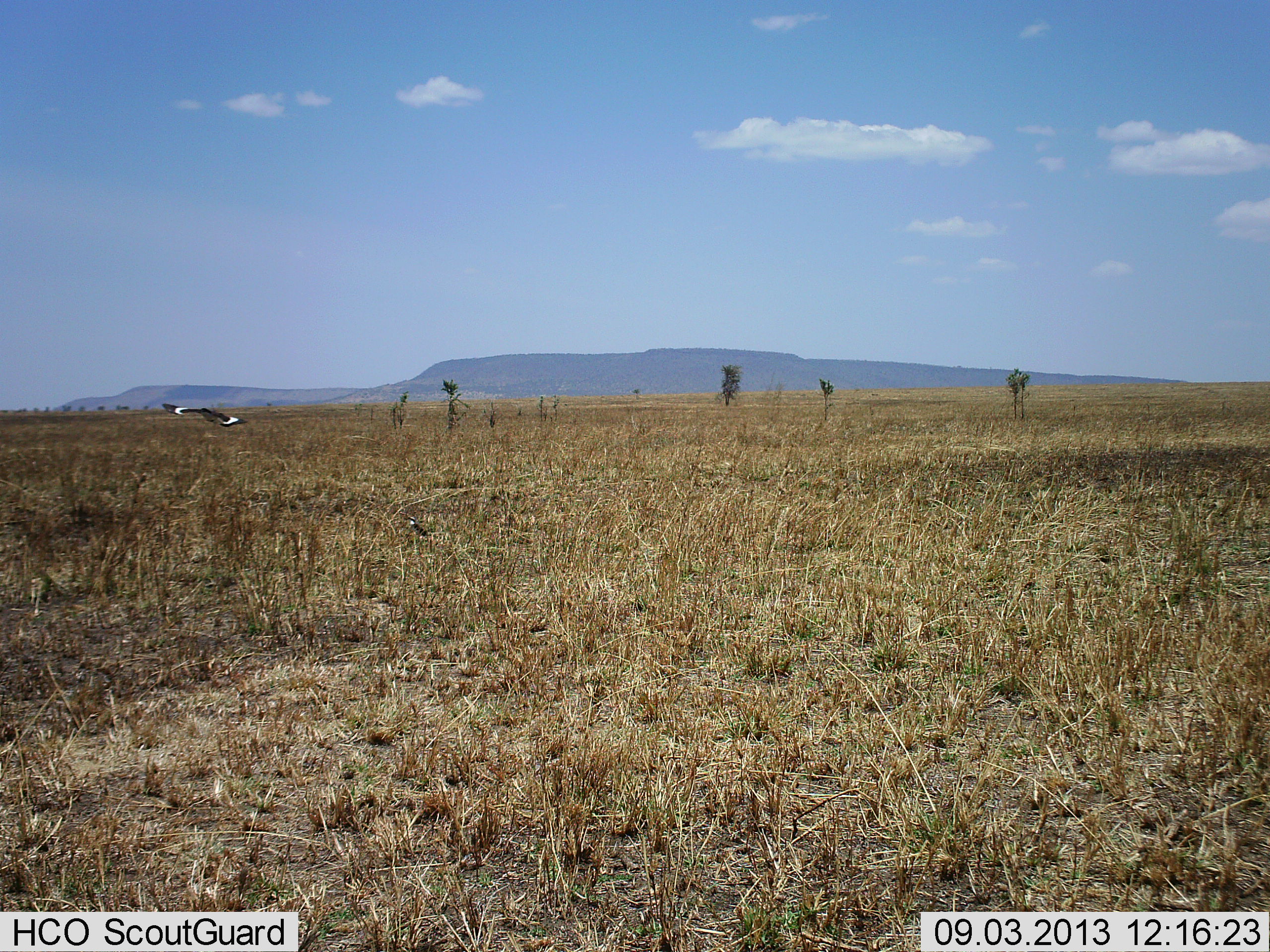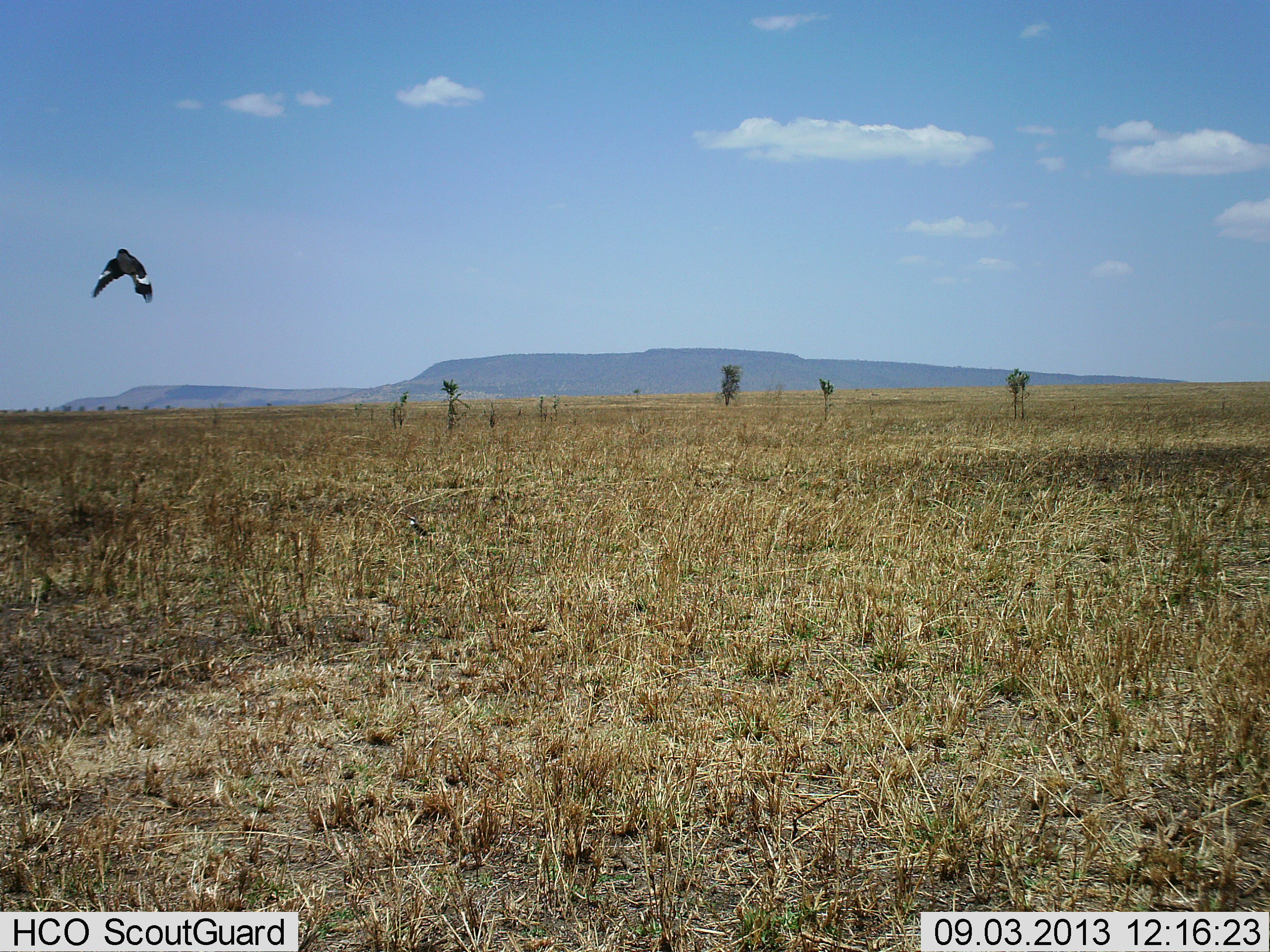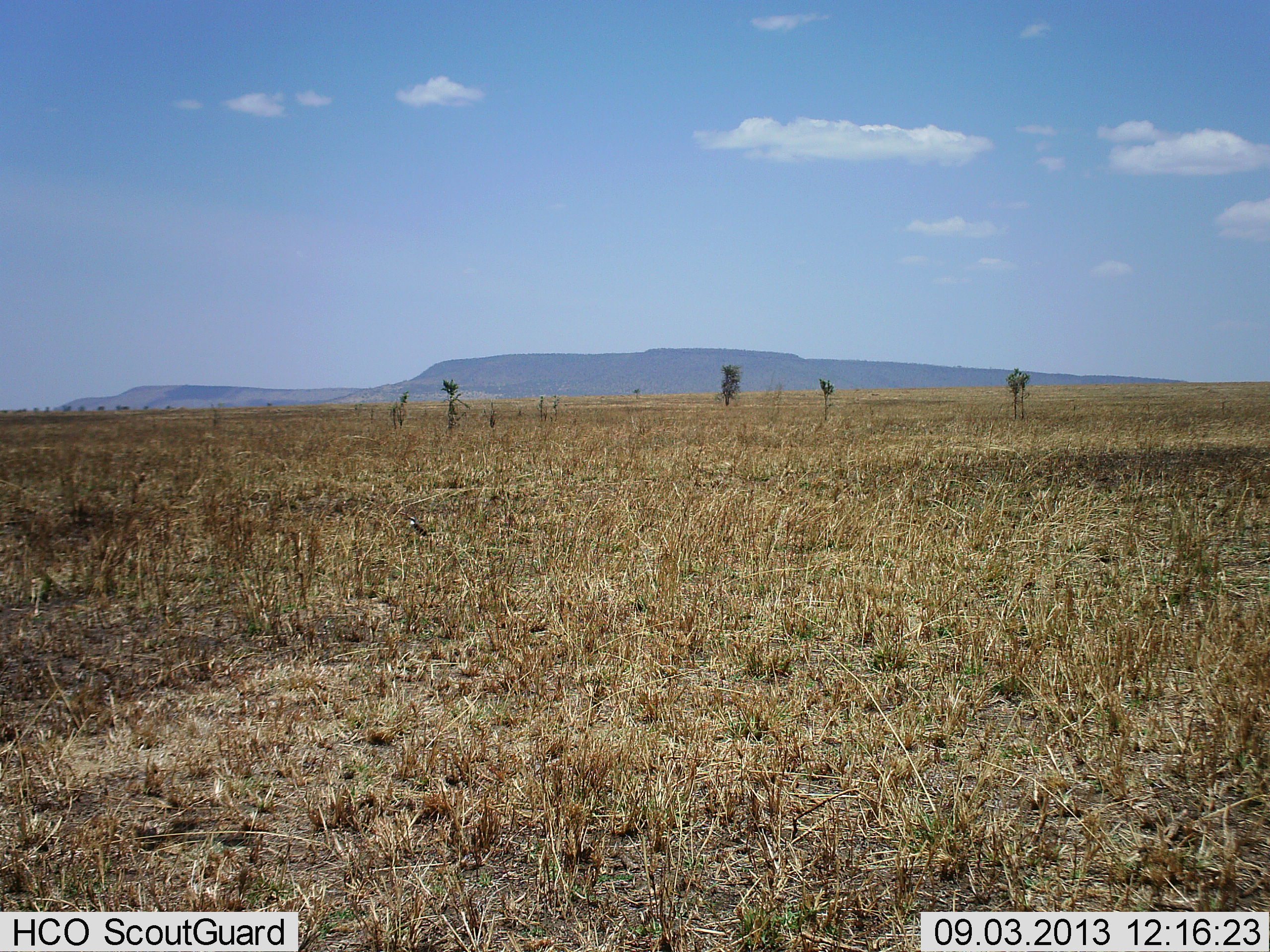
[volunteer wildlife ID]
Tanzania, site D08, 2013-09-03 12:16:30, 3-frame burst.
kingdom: Animalia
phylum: Chordata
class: Aves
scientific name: Aves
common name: bird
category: otherbird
Otherbird (bird) (Aves), count 1. Behavior (volunteer vote fractions): standing 4%, resting 0%, moving 100%, interacting 0%. Young present (vote fraction): 0%. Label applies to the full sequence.